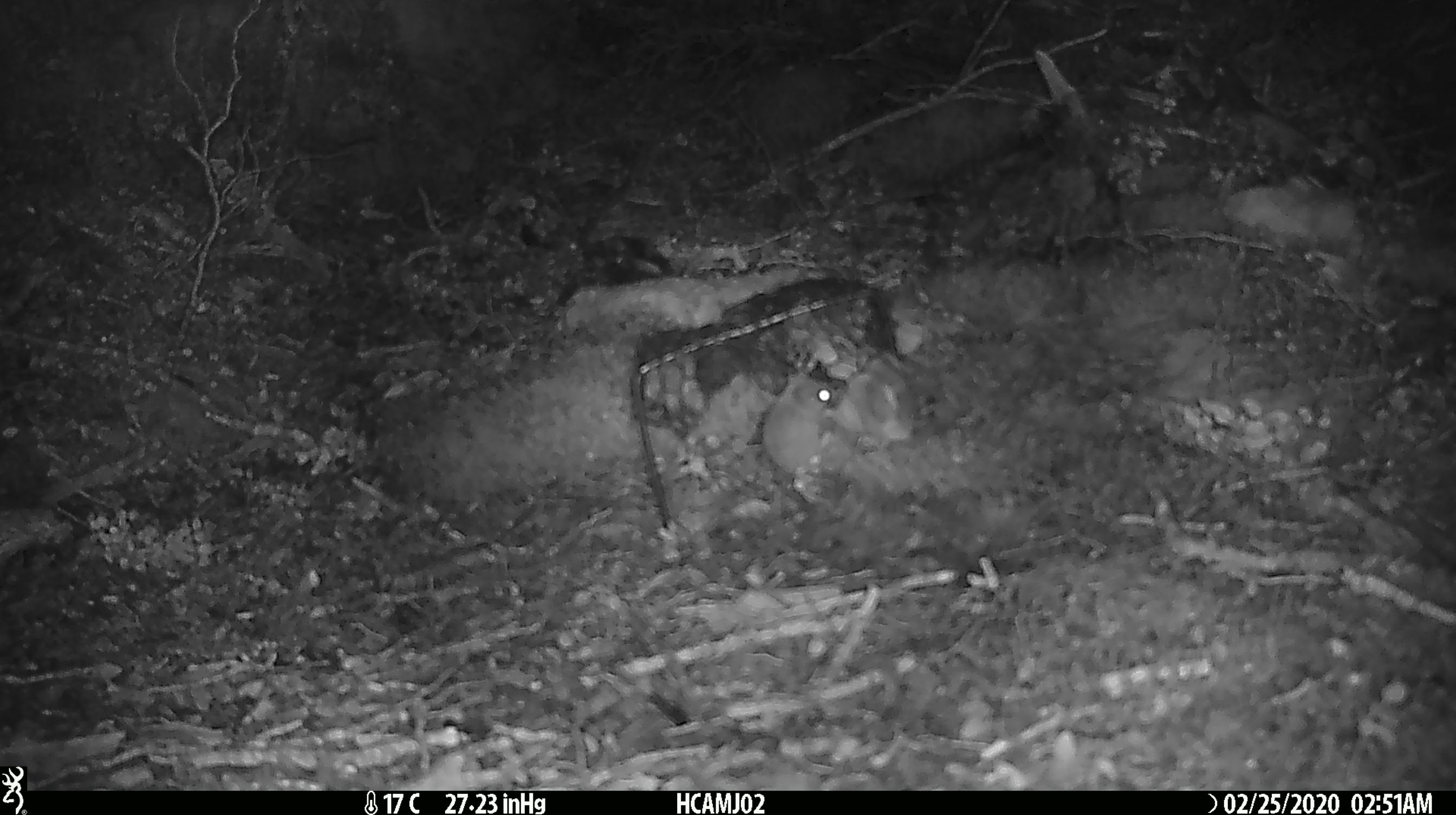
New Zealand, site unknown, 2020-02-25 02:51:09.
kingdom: Animalia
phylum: Chordata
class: Mammalia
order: Rodentia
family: Muridae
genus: Mus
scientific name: Mus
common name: mouse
Mouse (Mus).